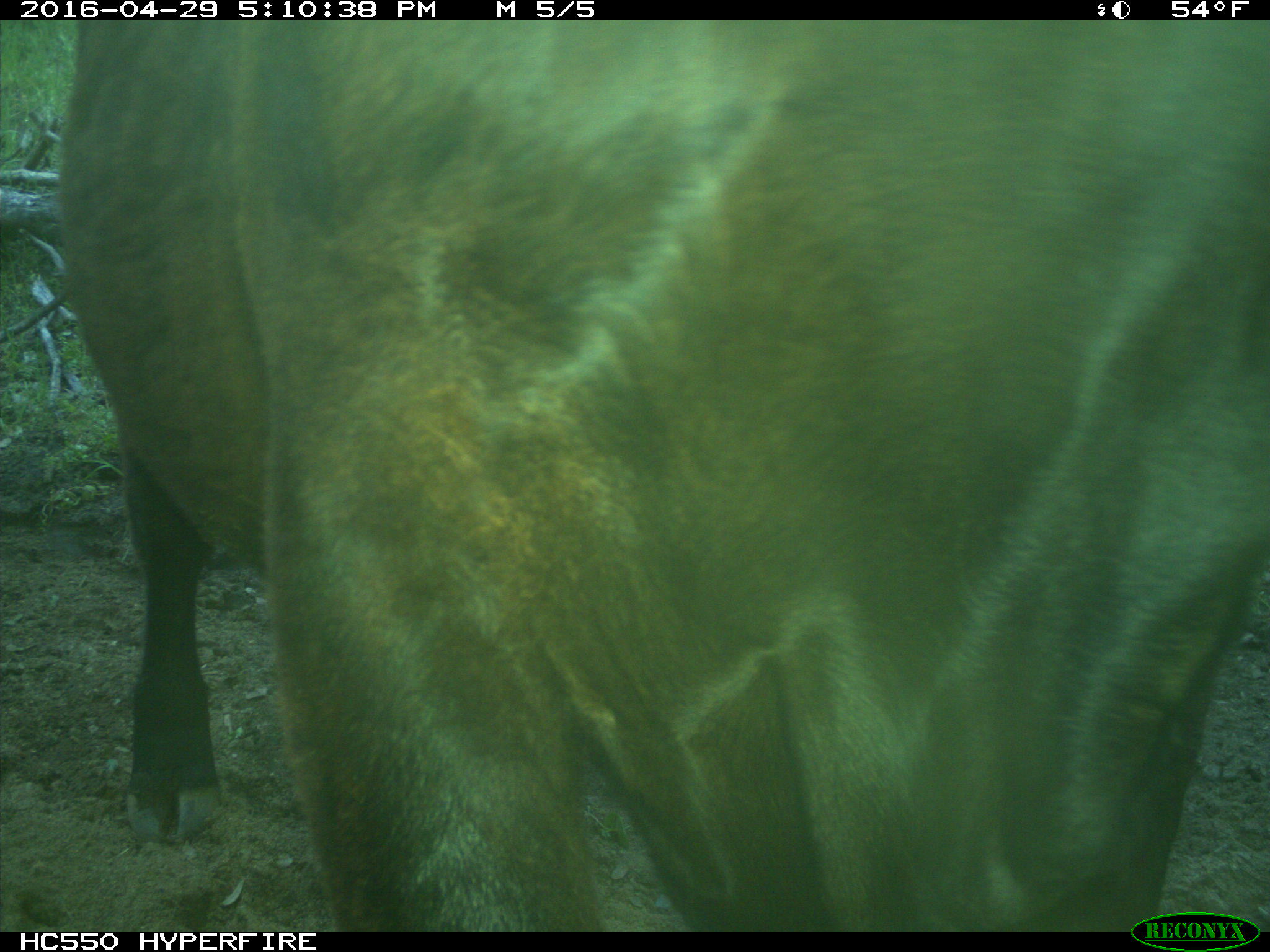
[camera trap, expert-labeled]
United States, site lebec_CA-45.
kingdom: Animalia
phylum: Chordata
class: Mammalia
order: Artiodactyla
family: Bovidae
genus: Bos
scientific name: Bos taurus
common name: domestic cow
Bos taurus (domestic cow).